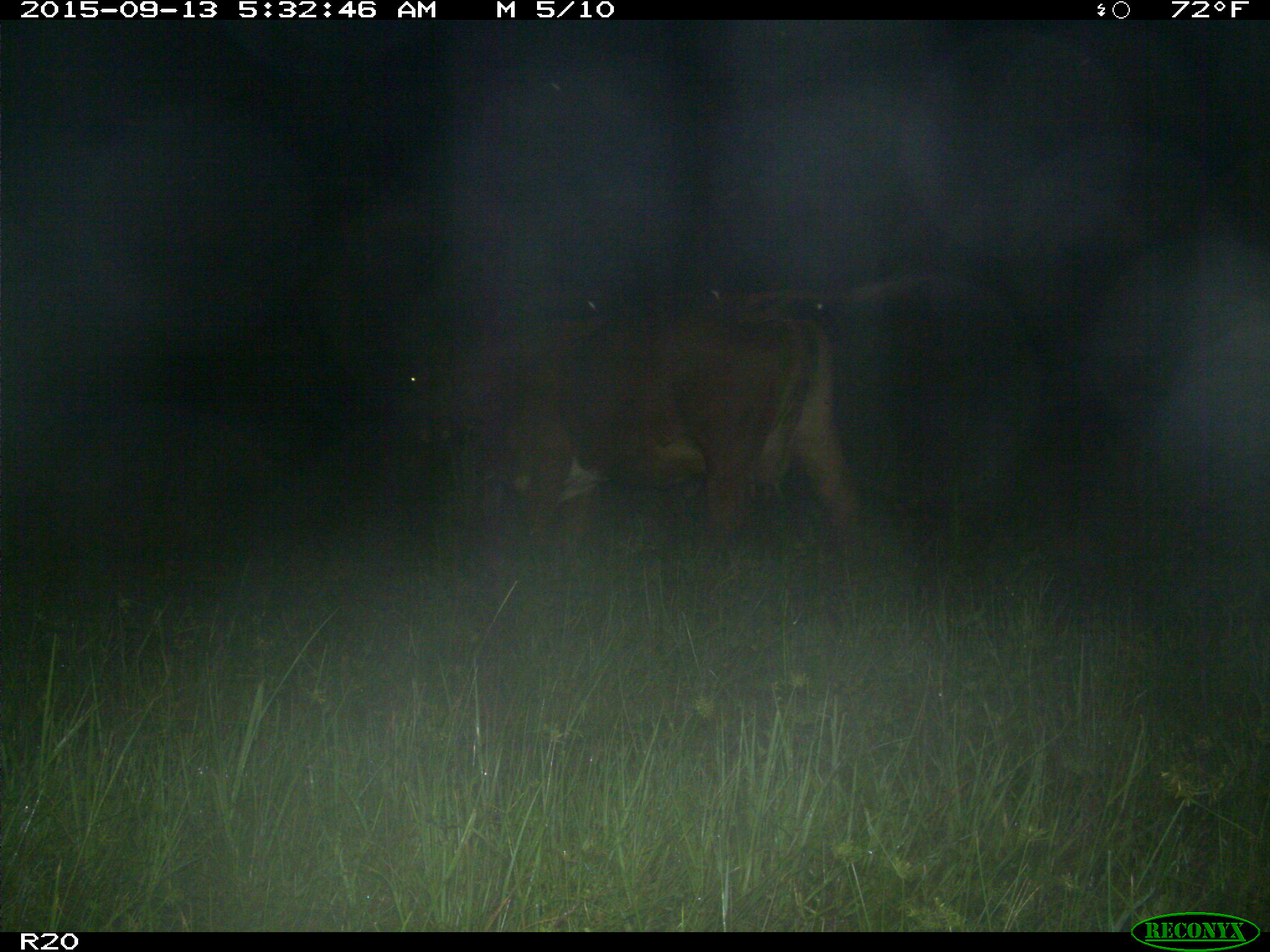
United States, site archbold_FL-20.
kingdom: Animalia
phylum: Chordata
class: Mammalia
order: Artiodactyla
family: Bovidae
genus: Bos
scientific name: Bos taurus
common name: domestic cow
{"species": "Bos taurus (domestic cow)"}